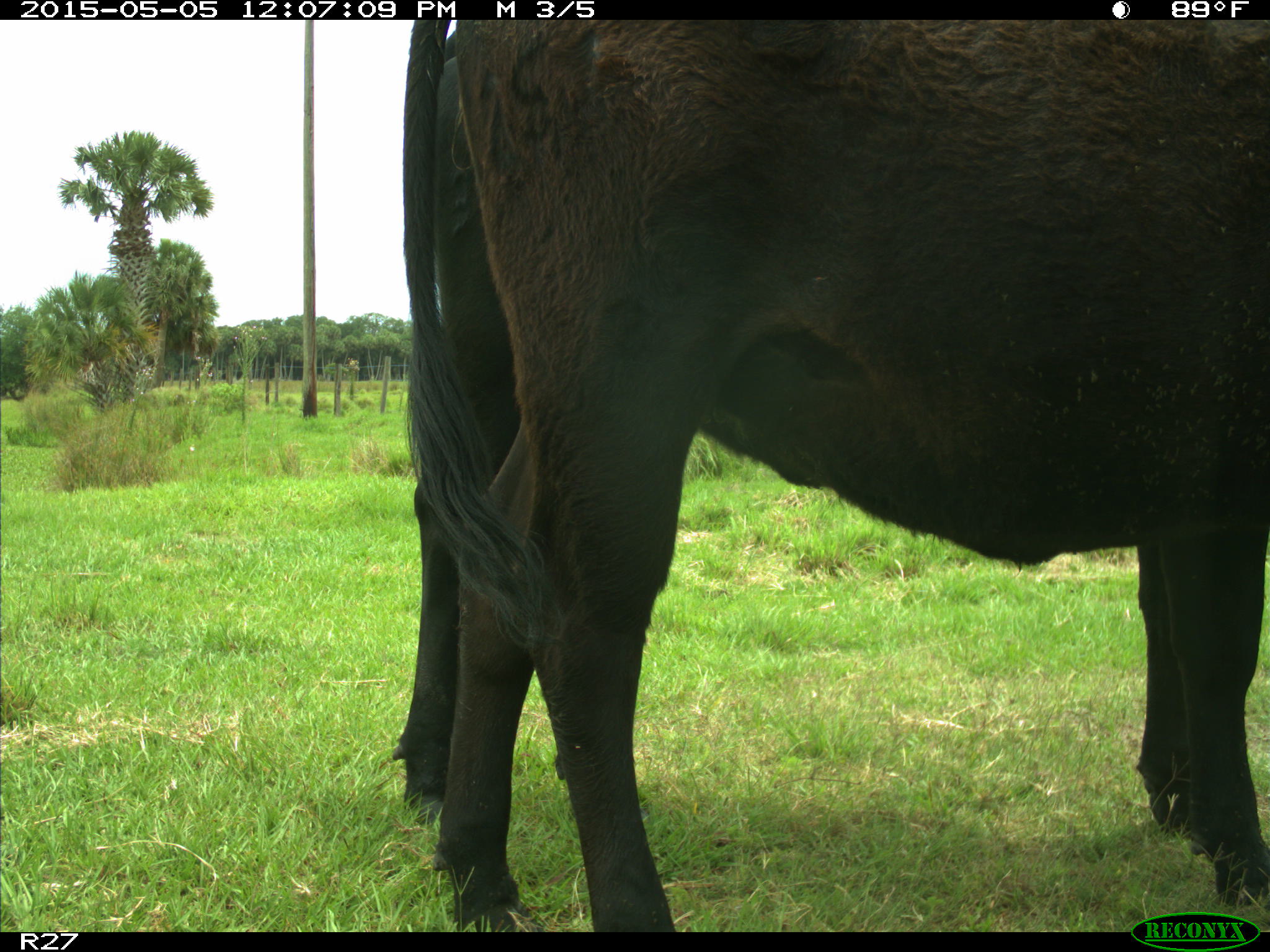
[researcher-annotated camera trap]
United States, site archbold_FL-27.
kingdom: Animalia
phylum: Chordata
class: Mammalia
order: Artiodactyla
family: Bovidae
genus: Bos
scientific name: Bos taurus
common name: domestic cow